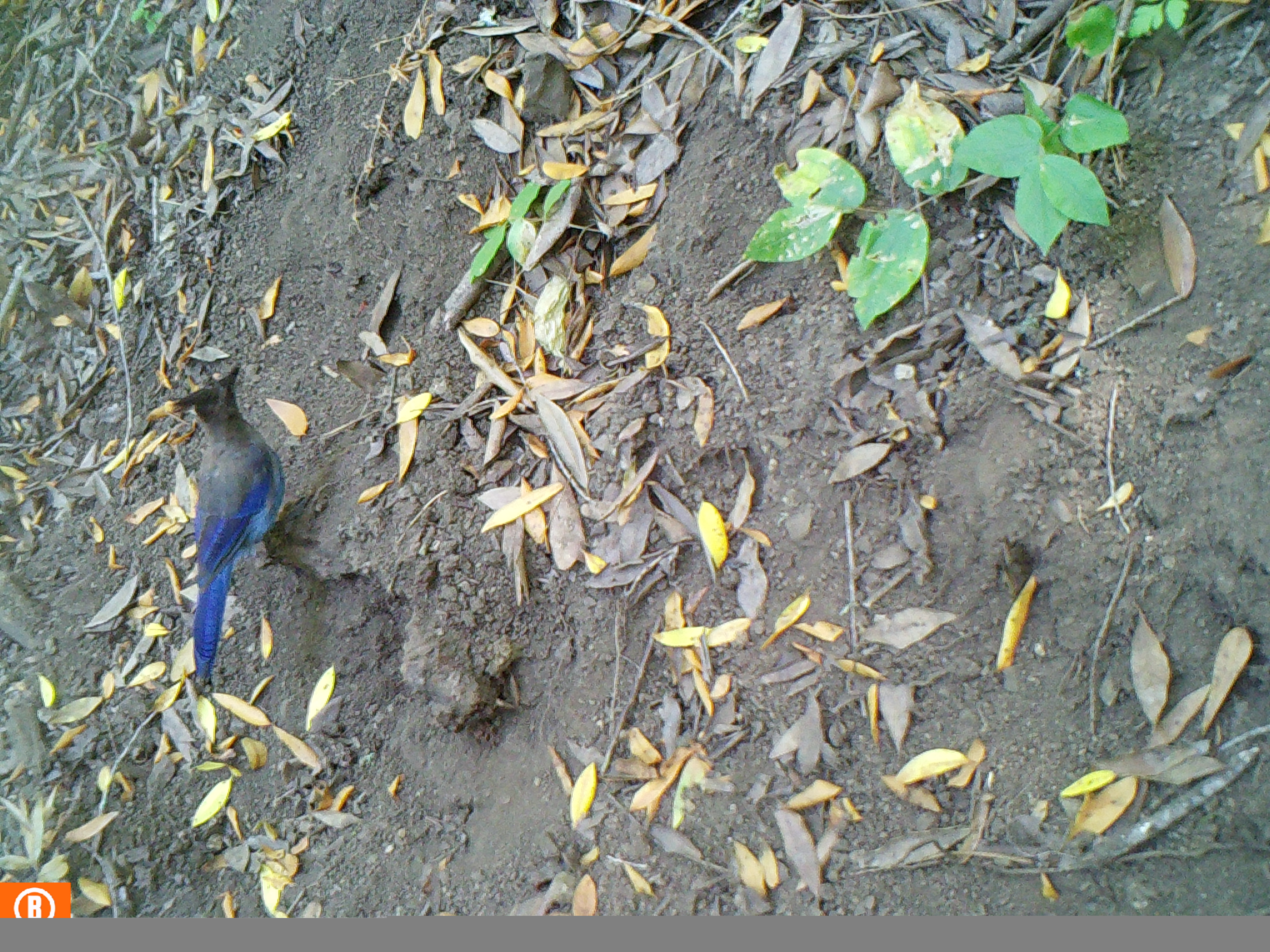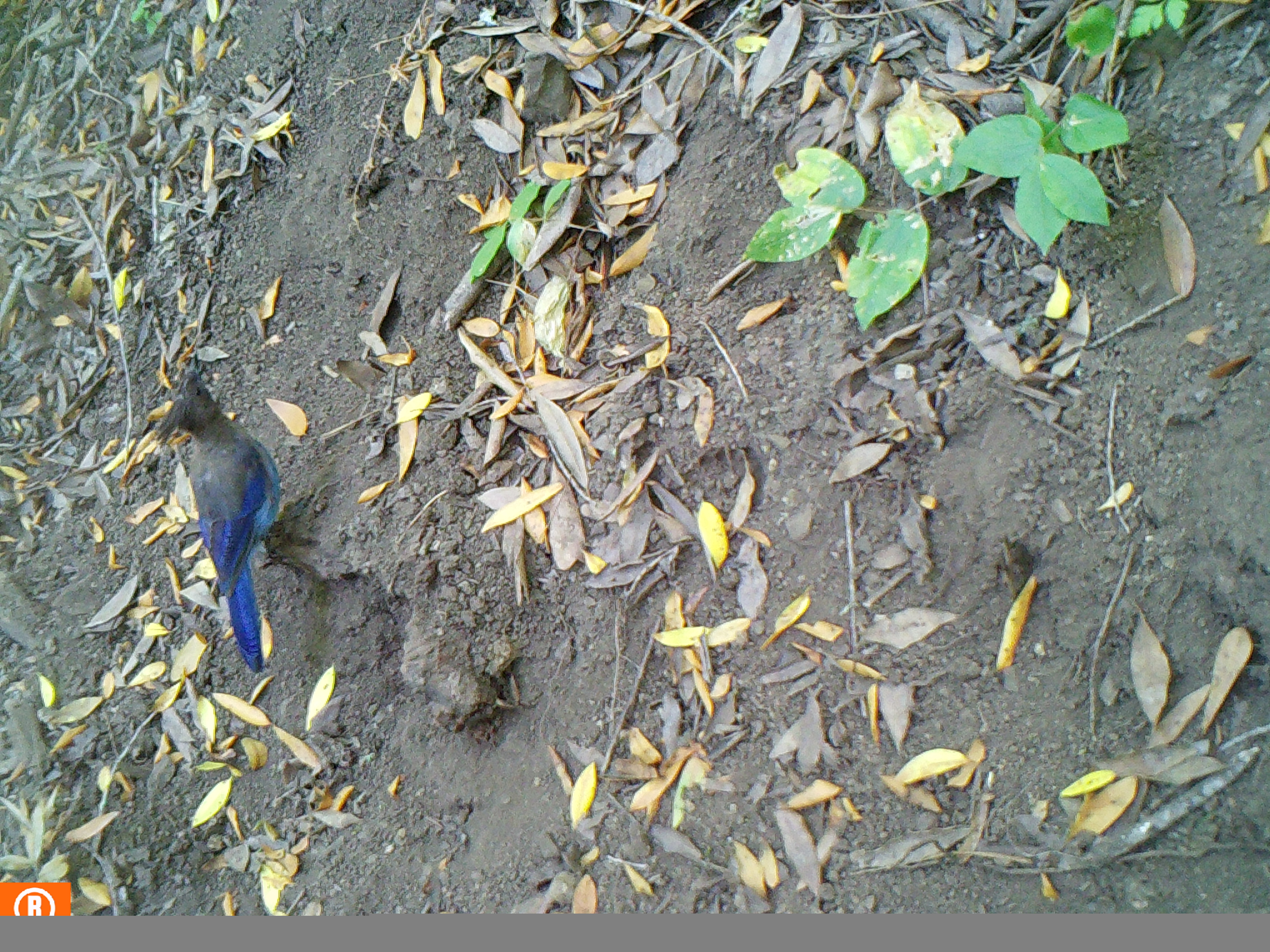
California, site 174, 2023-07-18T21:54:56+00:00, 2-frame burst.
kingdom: Animalia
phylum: Chordata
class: Aves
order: Passeriformes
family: Corvidae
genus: Cyanocitta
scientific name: Cyanocitta stelleri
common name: steller's jay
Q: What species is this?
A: Steller's jay (Cyanocitta stelleri).